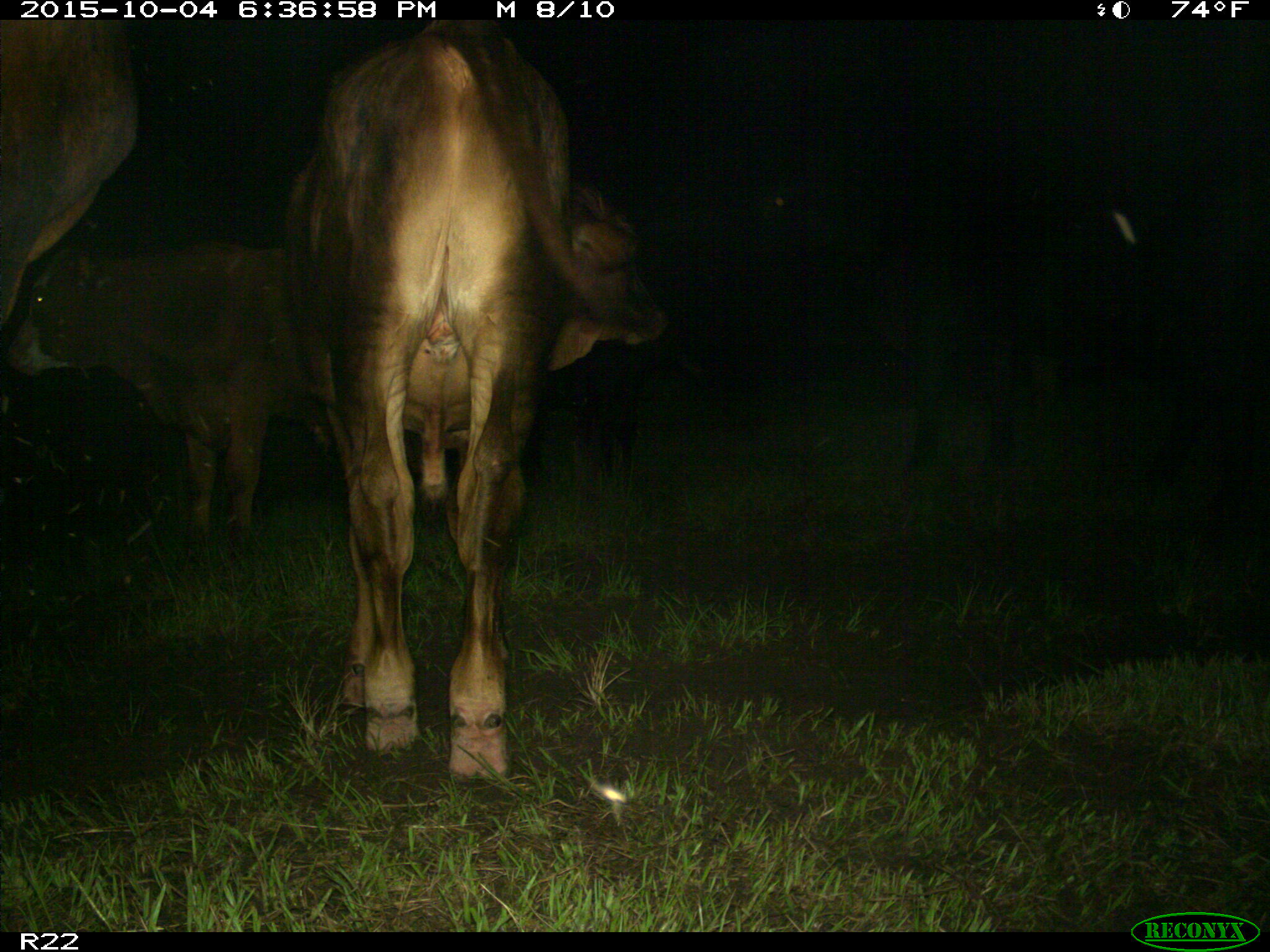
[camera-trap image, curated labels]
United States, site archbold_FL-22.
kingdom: Animalia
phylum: Chordata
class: Mammalia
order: Artiodactyla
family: Bovidae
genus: Bos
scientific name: Bos taurus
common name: domestic cow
Bos taurus (domestic cow).